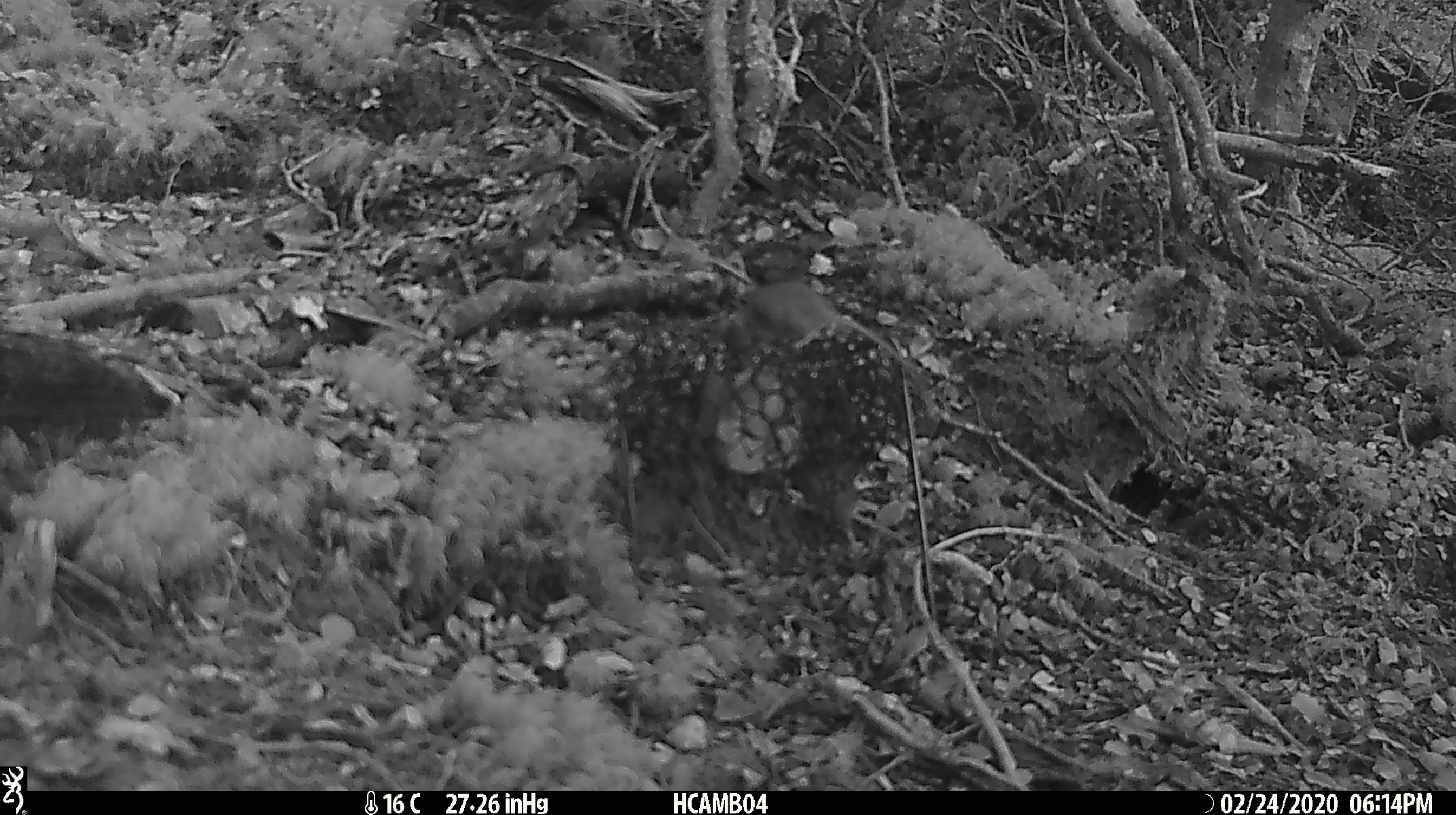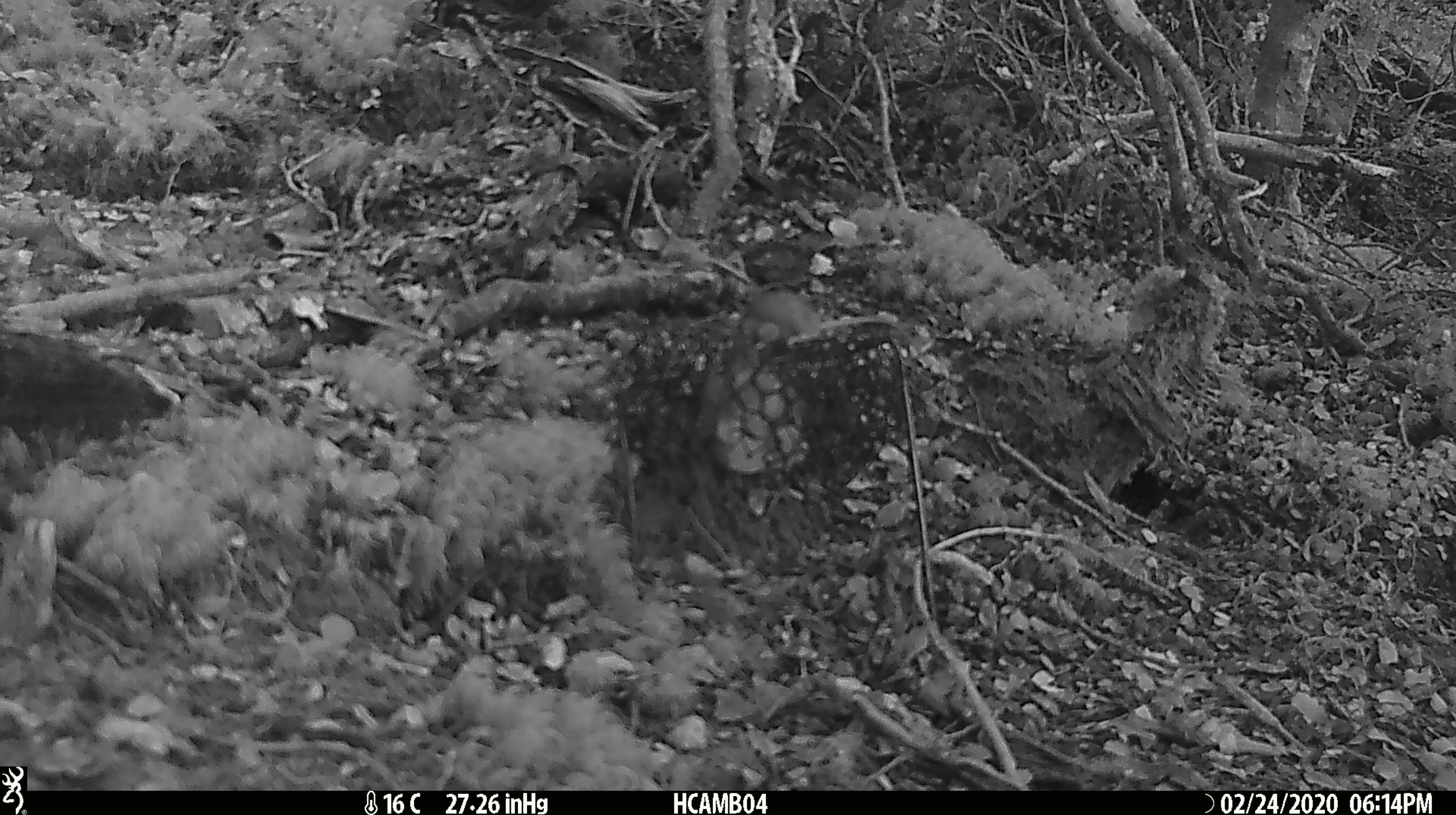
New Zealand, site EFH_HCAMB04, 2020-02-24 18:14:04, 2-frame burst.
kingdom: Animalia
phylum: Chordata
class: Mammalia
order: Rodentia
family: Muridae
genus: Mus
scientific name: Mus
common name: mouse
Mouse (Mus).